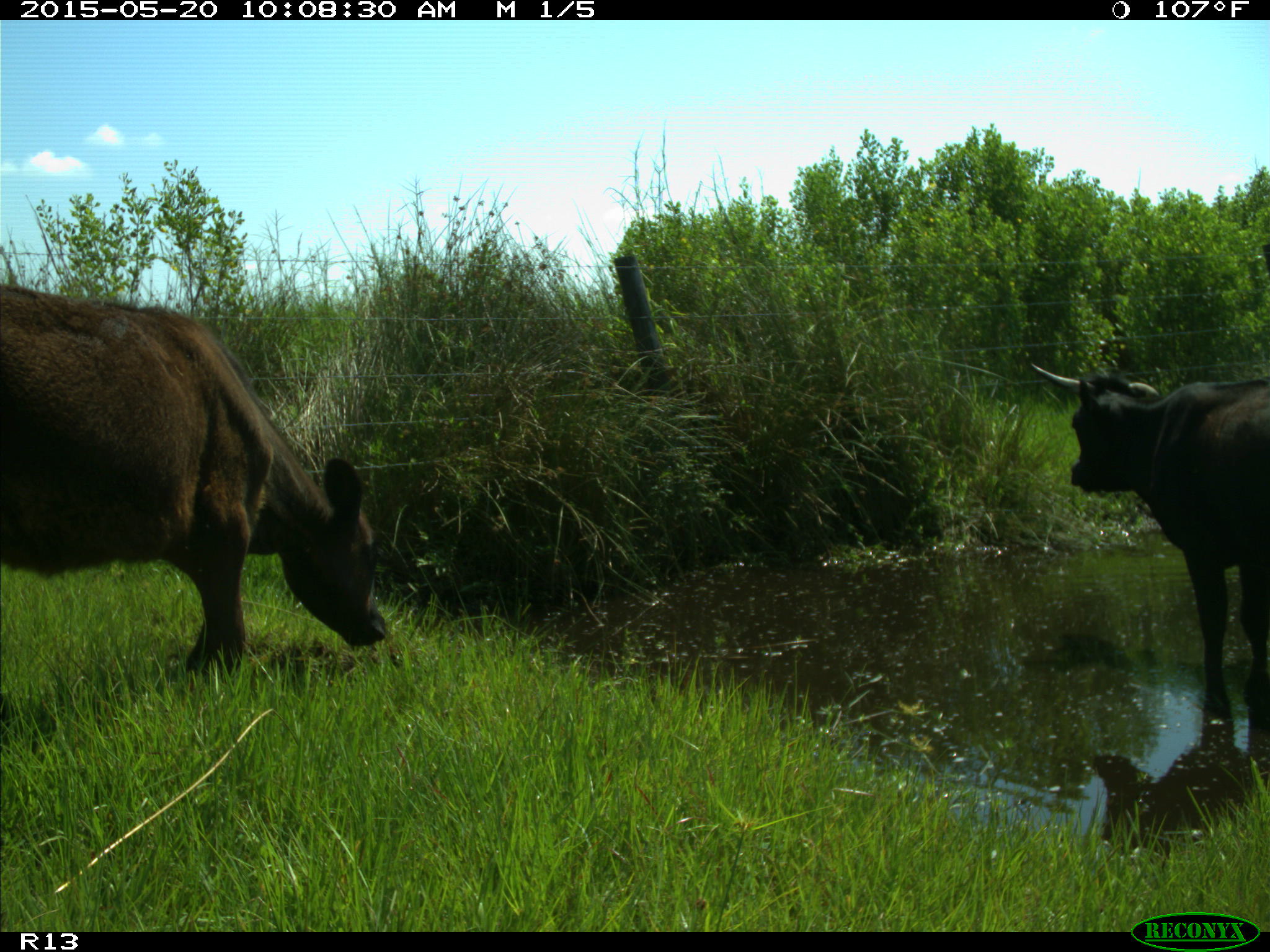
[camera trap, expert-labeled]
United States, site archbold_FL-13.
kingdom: Animalia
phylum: Chordata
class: Mammalia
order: Artiodactyla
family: Bovidae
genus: Bos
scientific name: Bos taurus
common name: domestic cow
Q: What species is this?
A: Bos taurus (domestic cow).